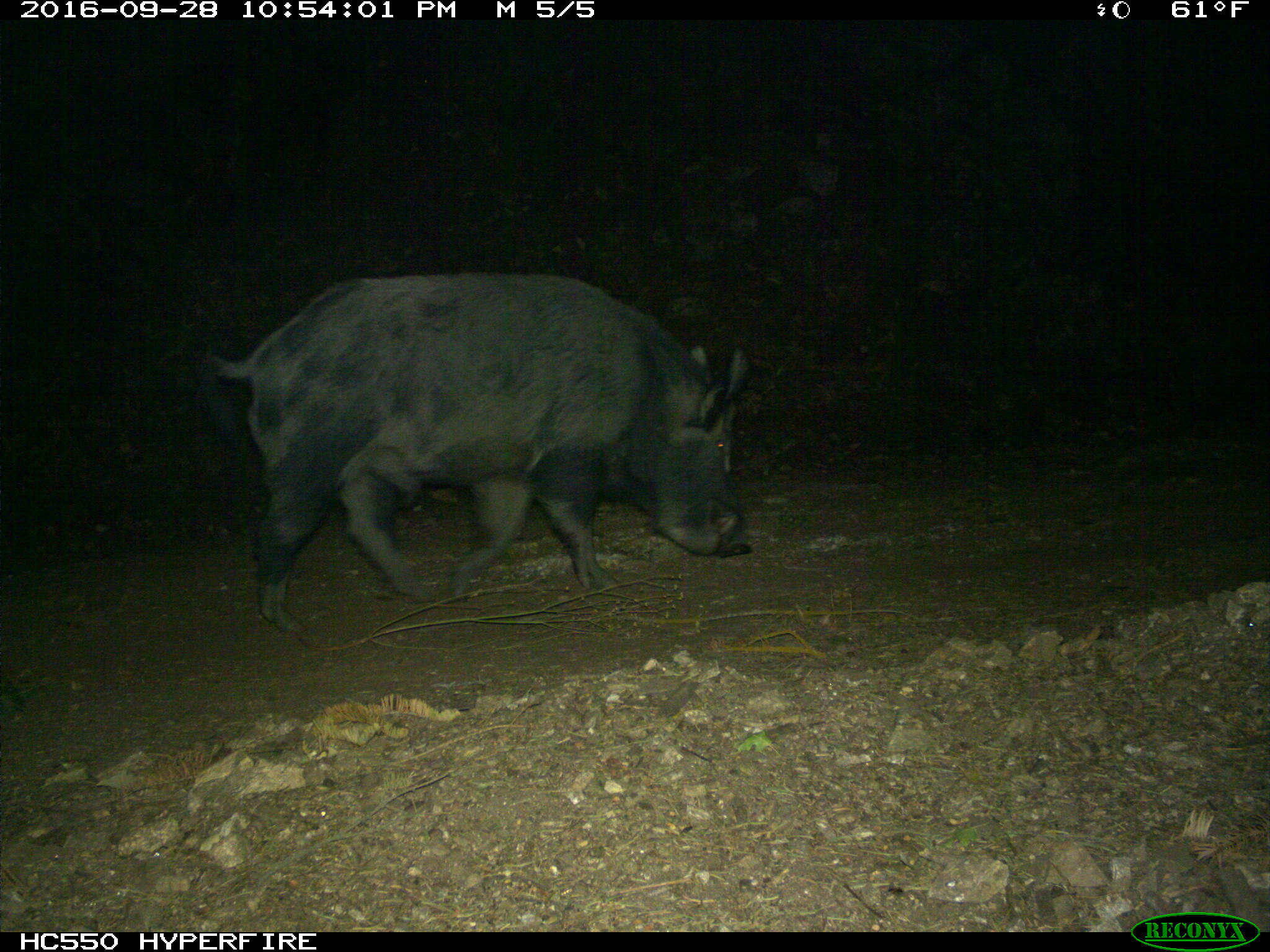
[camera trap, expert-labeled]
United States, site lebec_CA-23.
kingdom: Animalia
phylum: Chordata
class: Mammalia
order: Artiodactyla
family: Suidae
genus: Sus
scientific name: Sus scrofa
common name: wild boar